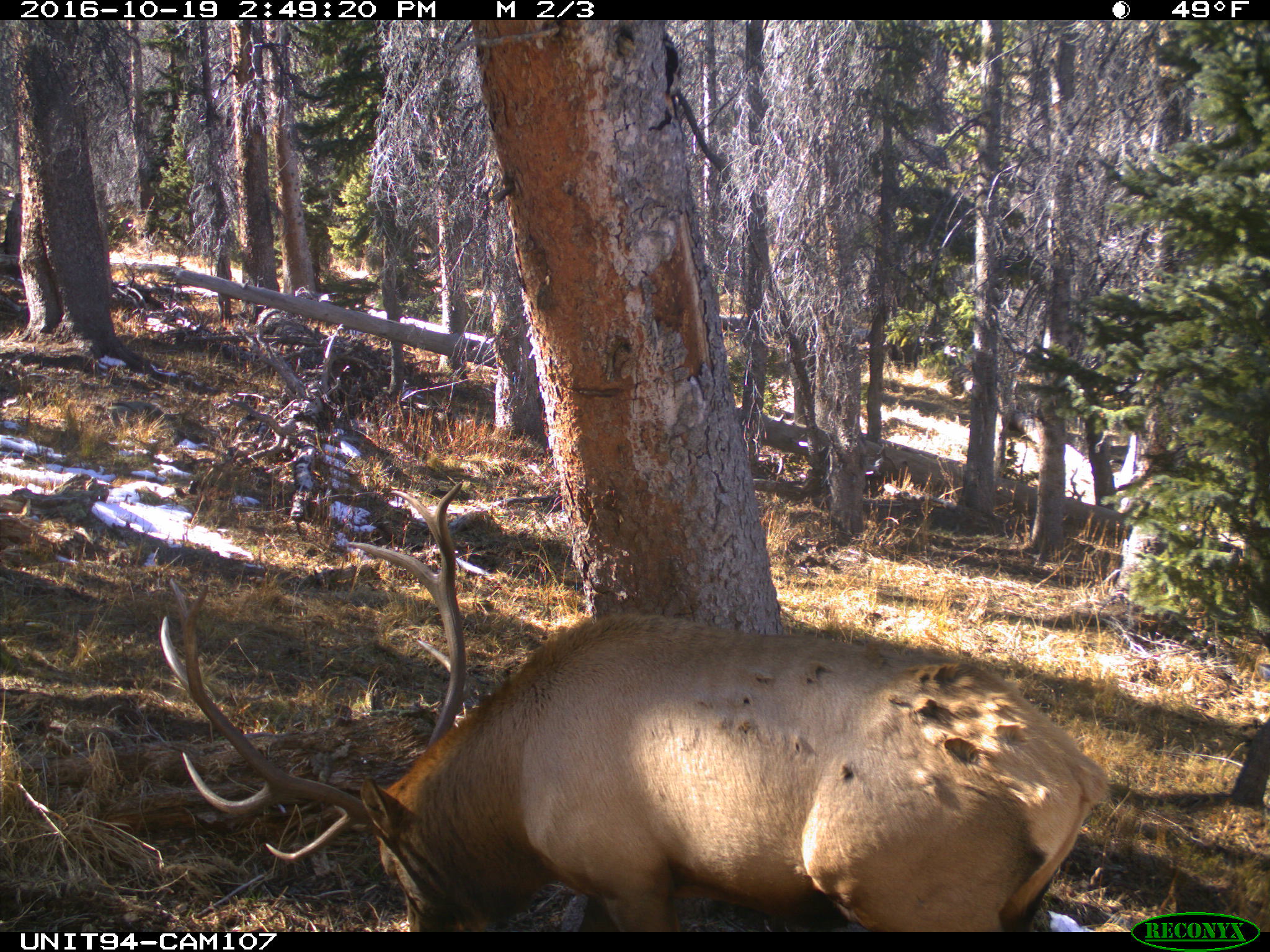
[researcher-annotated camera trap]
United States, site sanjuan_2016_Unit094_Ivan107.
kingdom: Animalia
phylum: Chordata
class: Mammalia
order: Artiodactyla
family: Cervidae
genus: Cervus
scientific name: Cervus elaphus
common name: red deer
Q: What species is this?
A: Cervus elaphus (red deer).